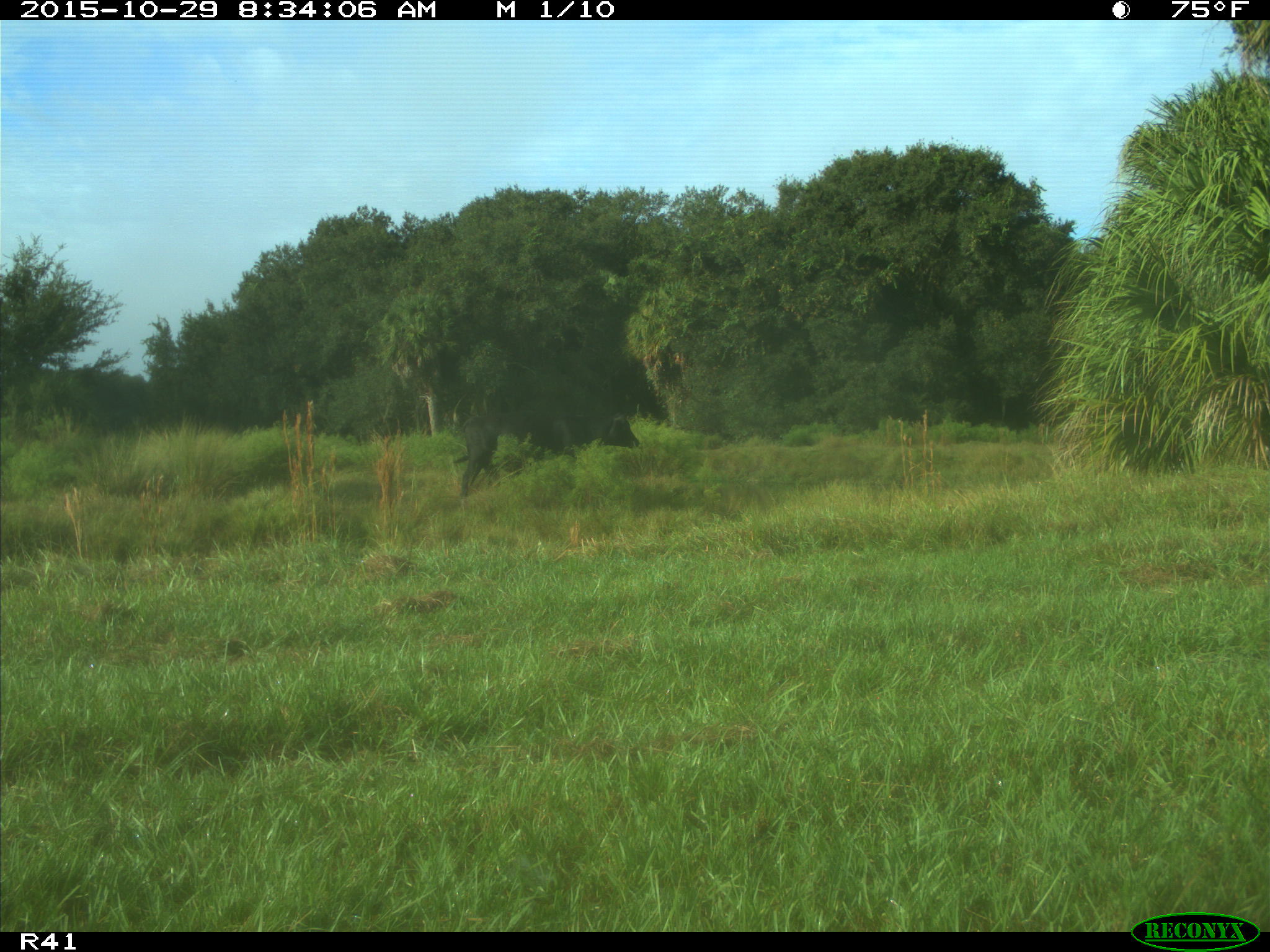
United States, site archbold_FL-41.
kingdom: Animalia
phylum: Chordata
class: Mammalia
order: Artiodactyla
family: Bovidae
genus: Bos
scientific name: Bos taurus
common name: domestic cow